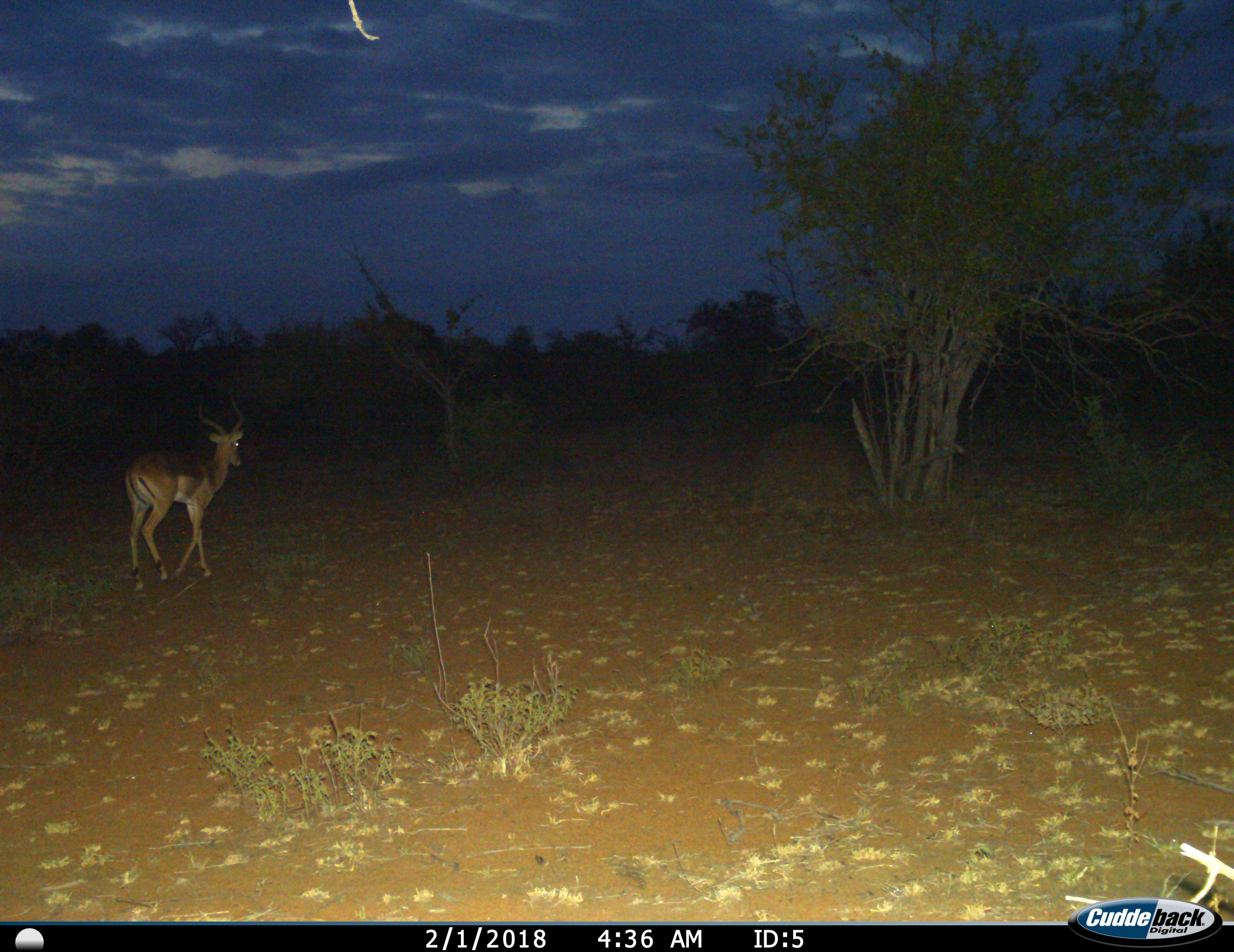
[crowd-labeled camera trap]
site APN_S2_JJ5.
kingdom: Animalia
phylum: Chordata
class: Mammalia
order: Artiodactyla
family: Bovidae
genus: Aepyceros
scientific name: Aepyceros melampus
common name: impala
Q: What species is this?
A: Impala (Aepyceros melampus).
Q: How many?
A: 1.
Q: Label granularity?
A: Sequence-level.